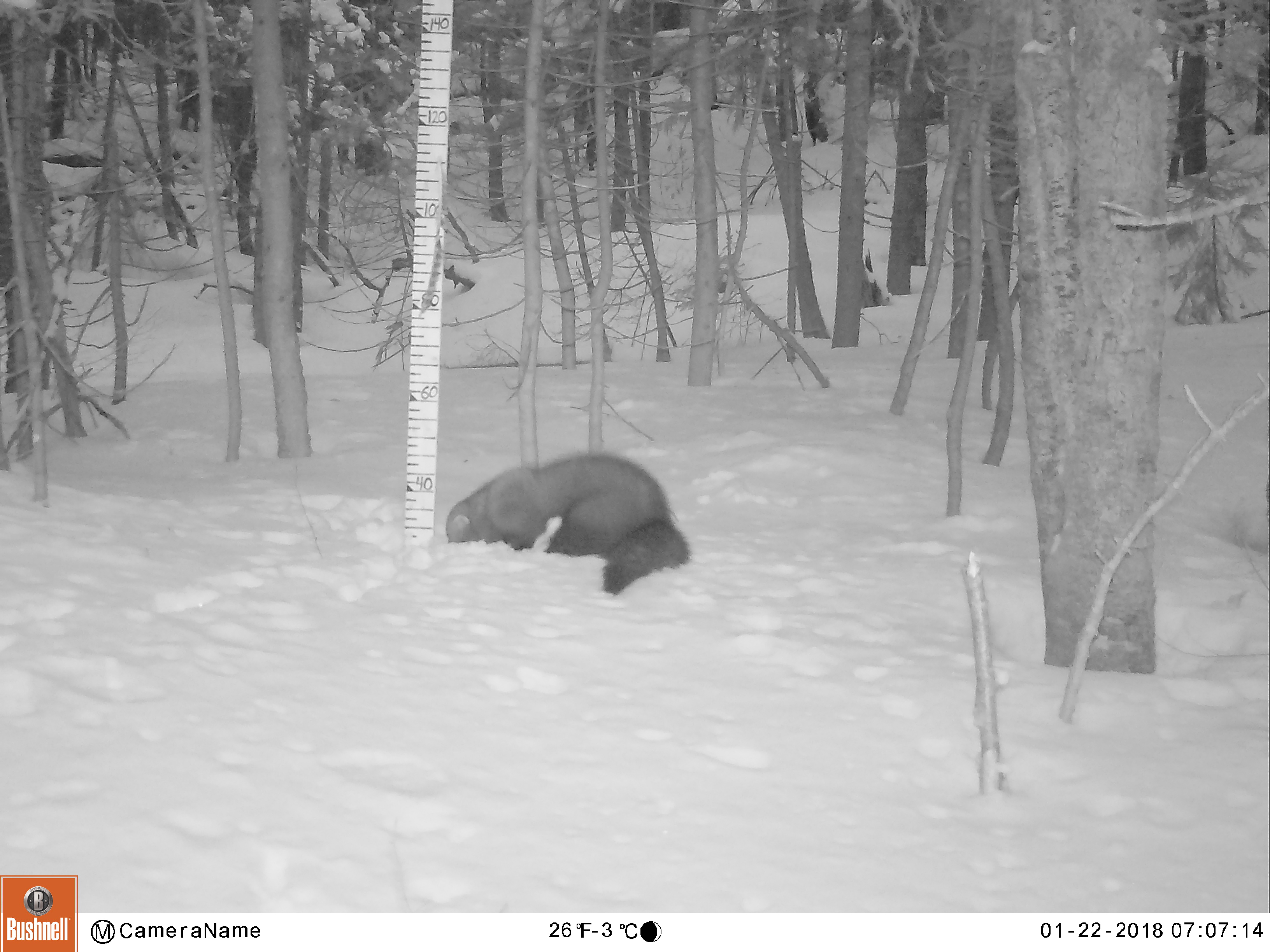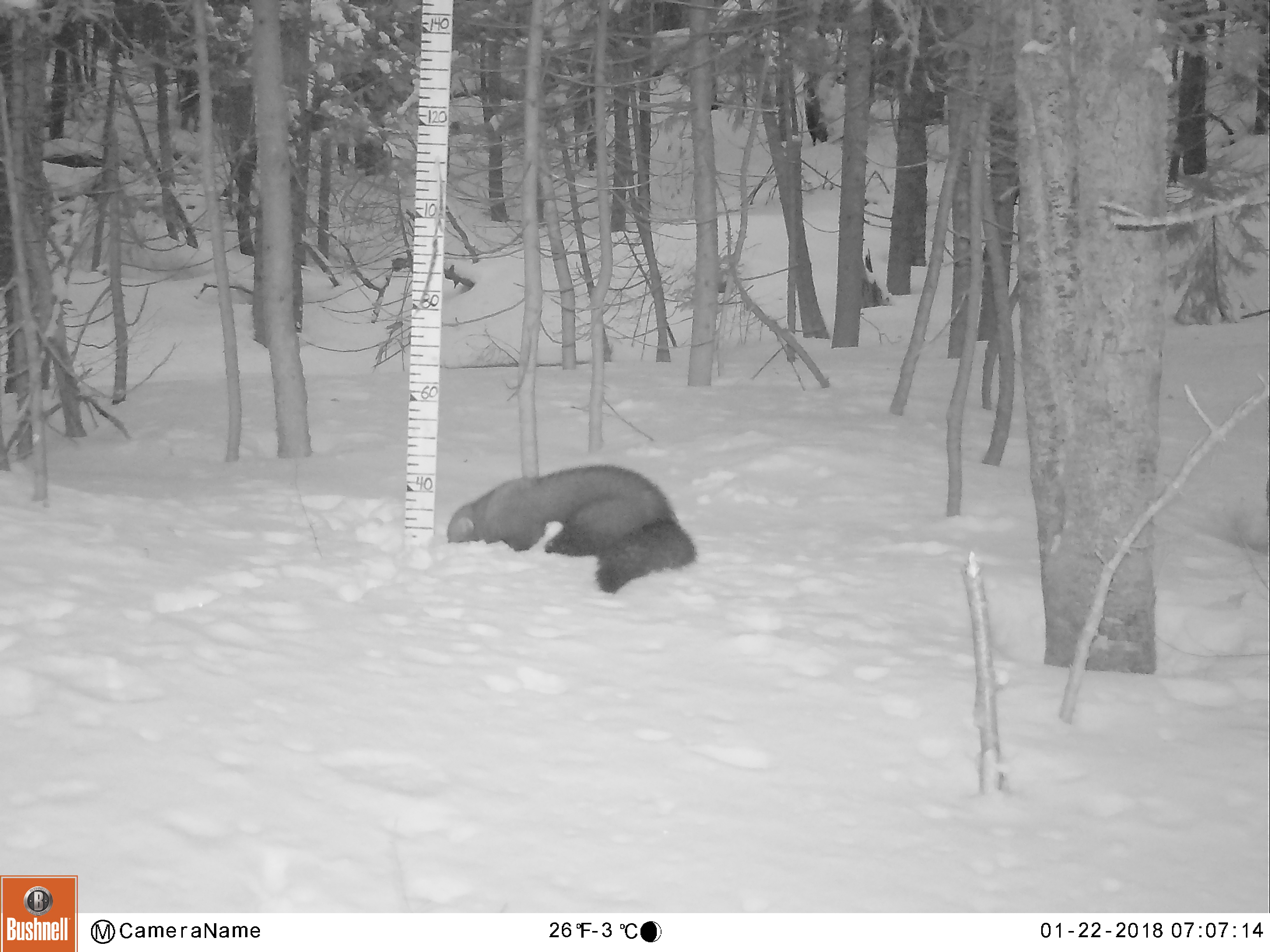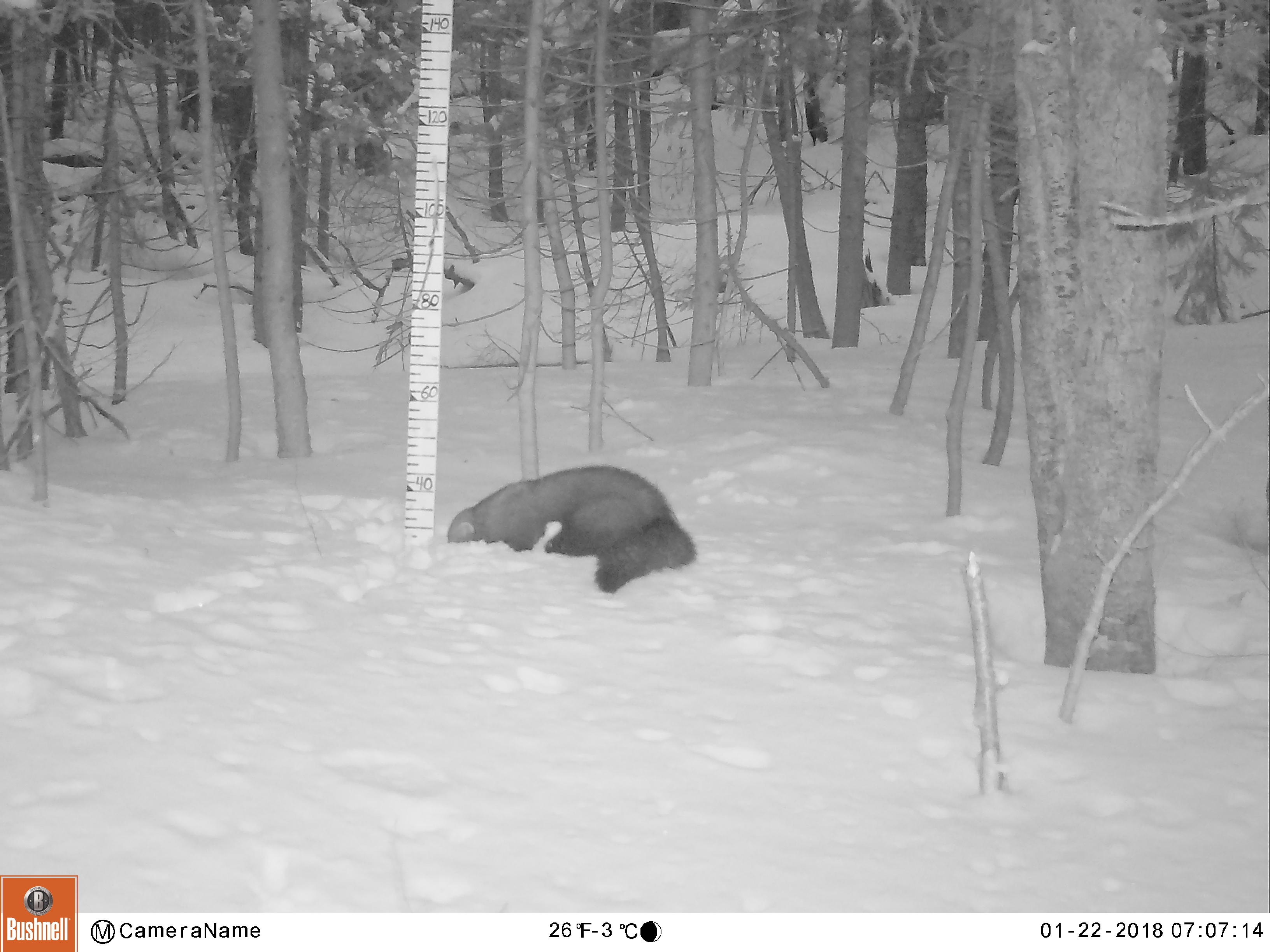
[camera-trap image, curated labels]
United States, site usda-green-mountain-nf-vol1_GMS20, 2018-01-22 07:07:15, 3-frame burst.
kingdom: Animalia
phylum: Chordata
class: Mammalia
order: Carnivora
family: Mustelidae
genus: Pekania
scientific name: Pekania pennanti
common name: fisher